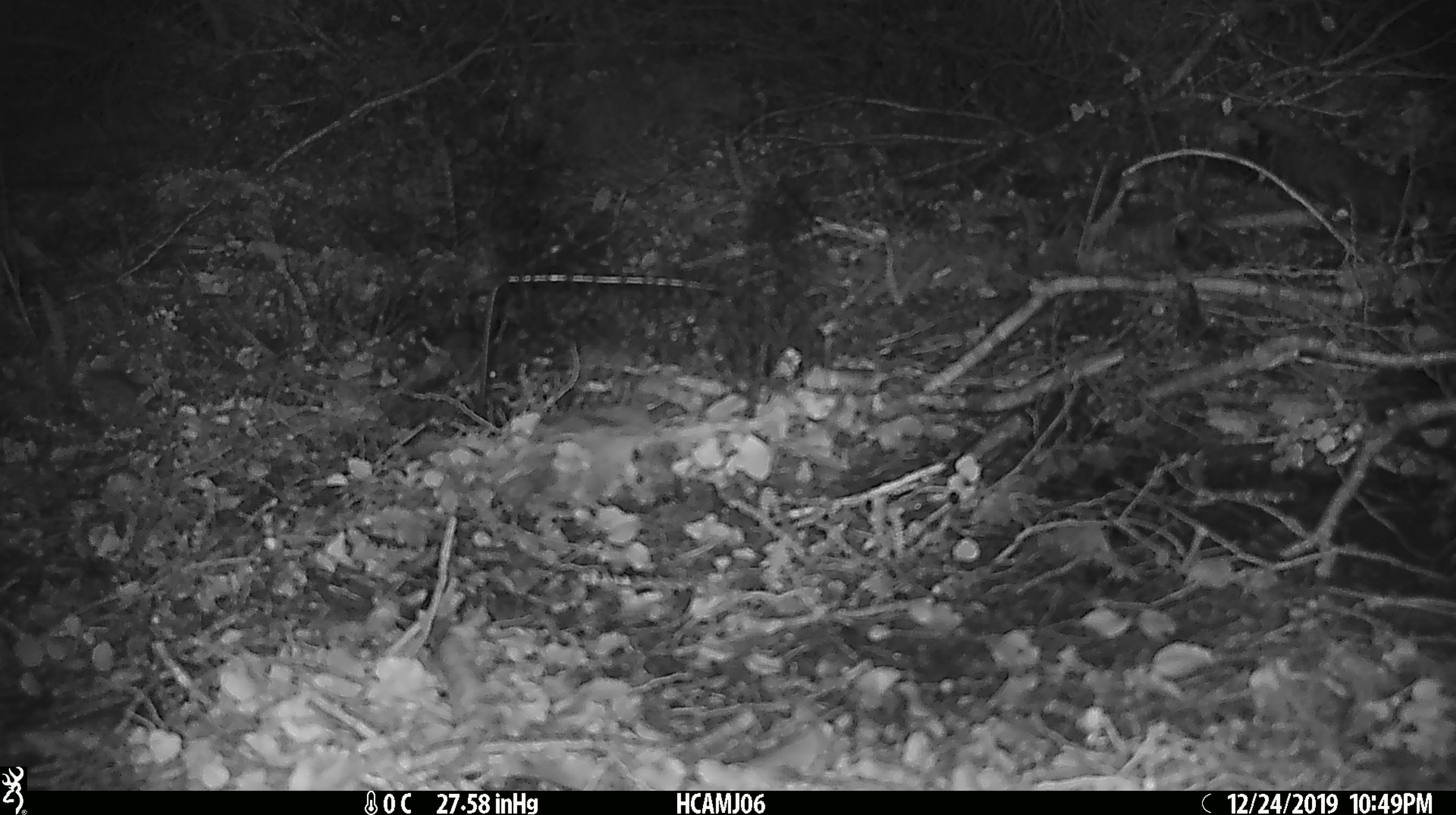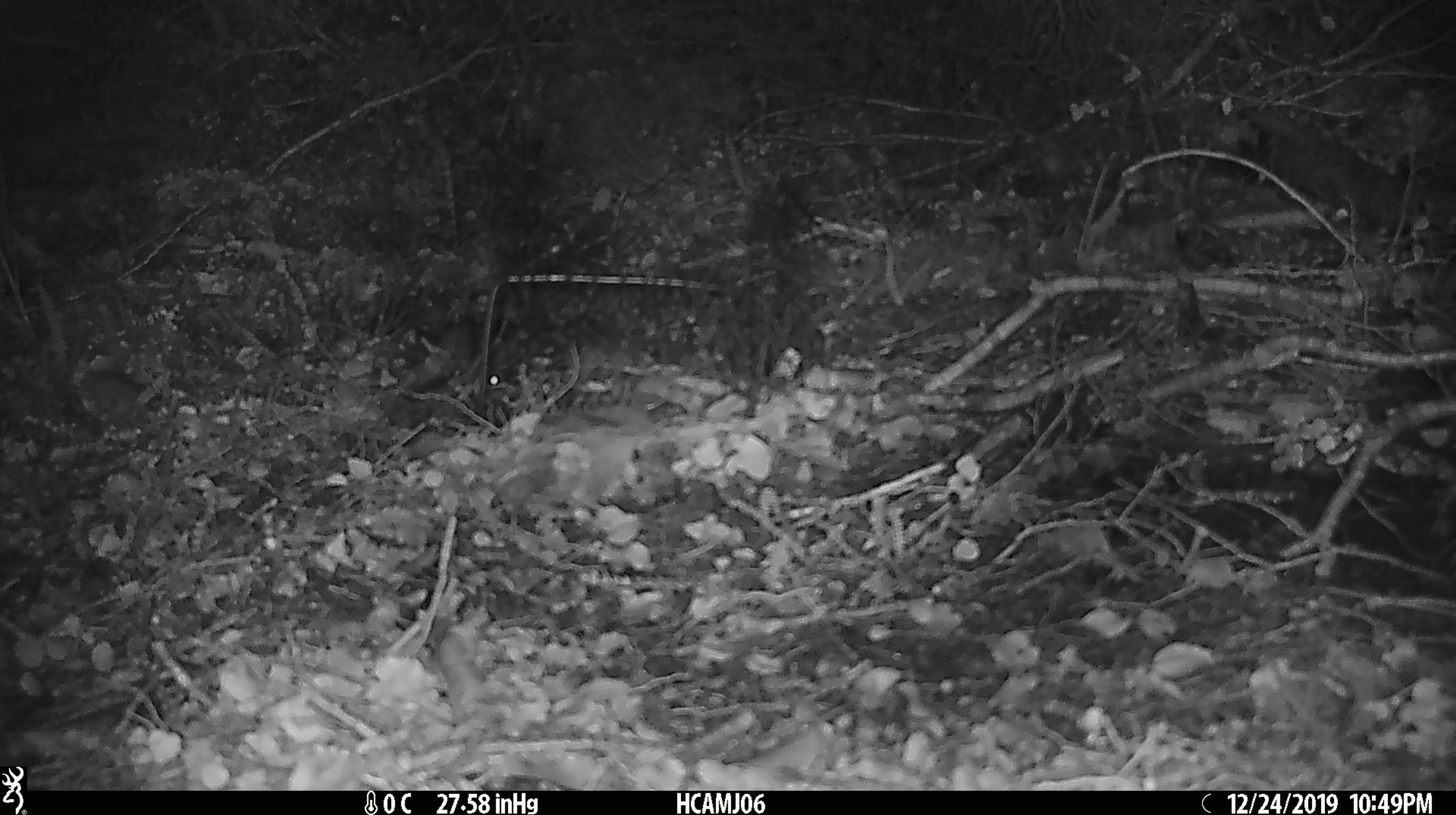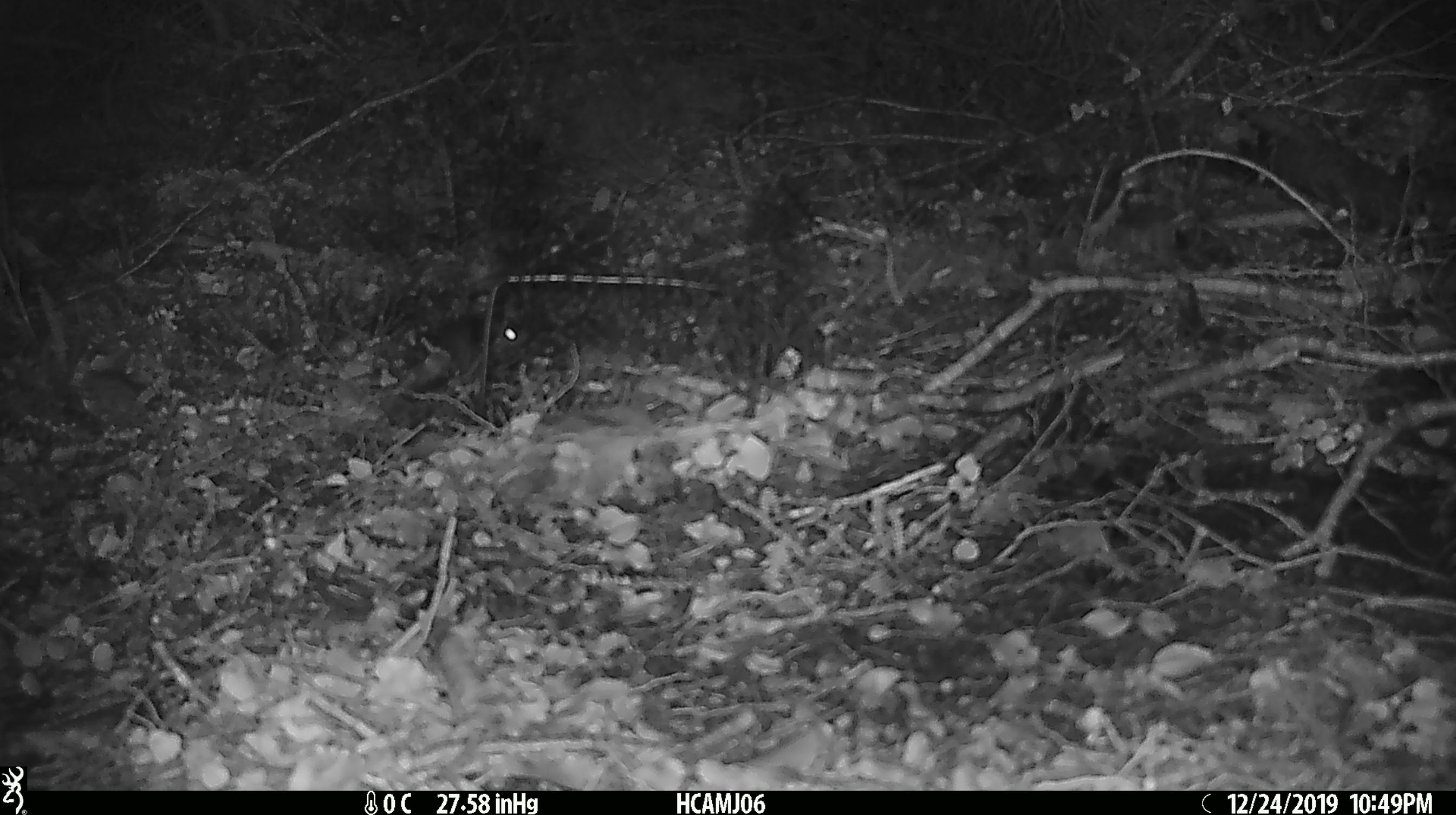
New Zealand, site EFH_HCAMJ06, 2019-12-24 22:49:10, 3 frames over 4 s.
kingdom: Animalia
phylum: Chordata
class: Mammalia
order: Rodentia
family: Muridae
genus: Mus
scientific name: Mus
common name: mouse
Mouse (Mus).